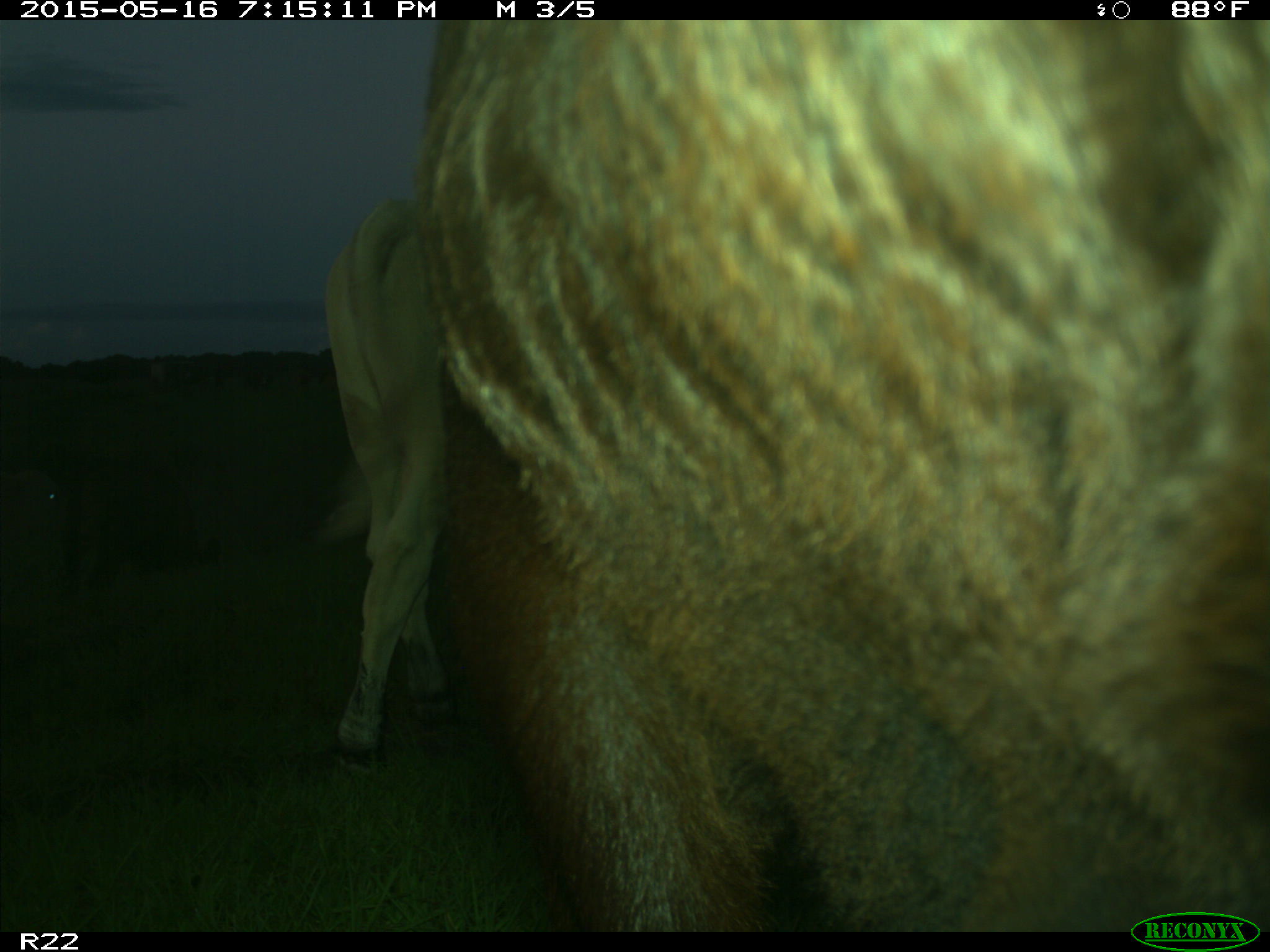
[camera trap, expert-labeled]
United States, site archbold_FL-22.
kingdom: Animalia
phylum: Chordata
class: Mammalia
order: Artiodactyla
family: Bovidae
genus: Bos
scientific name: Bos taurus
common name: domestic cow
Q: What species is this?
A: Bos taurus (domestic cow).